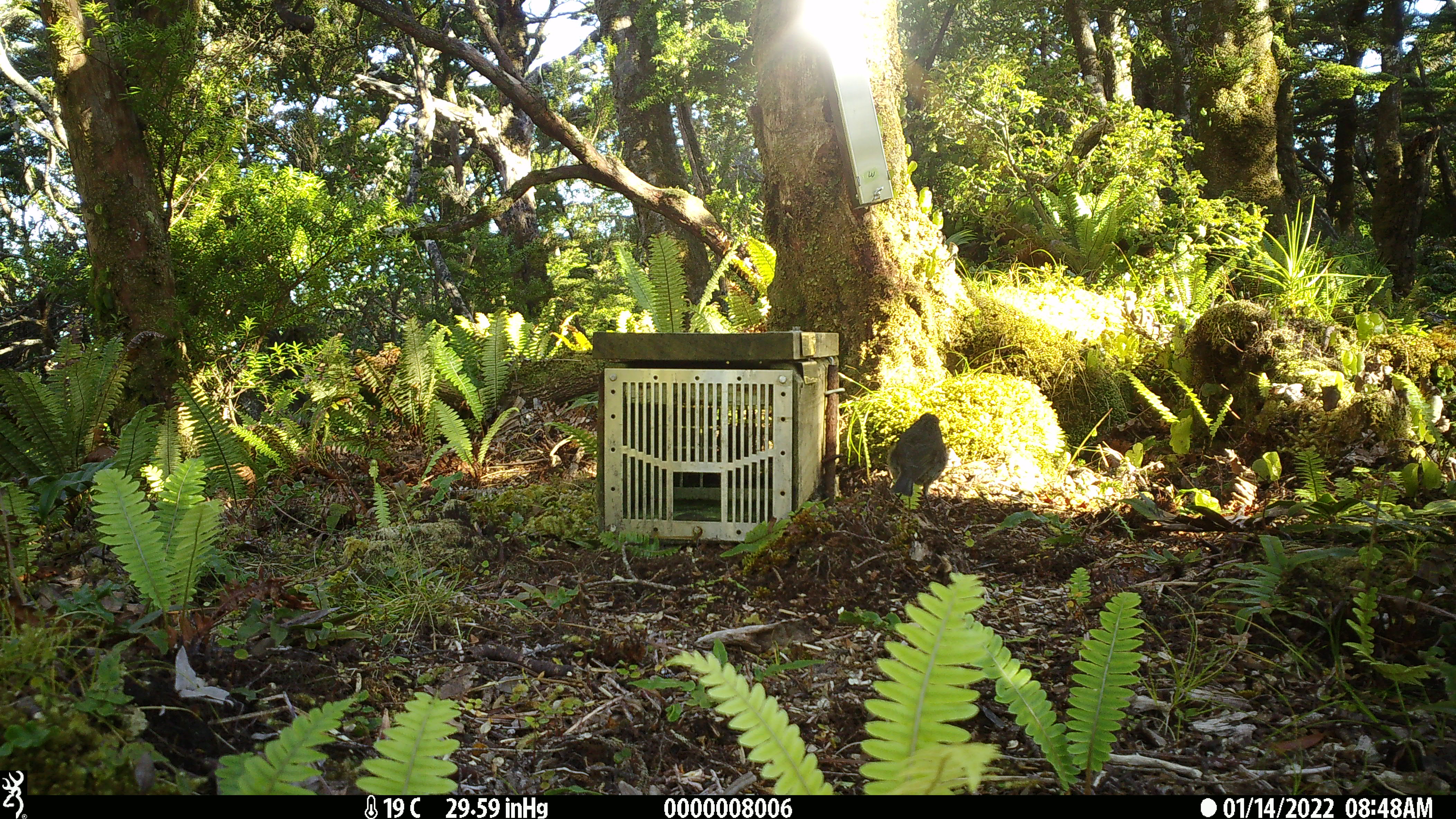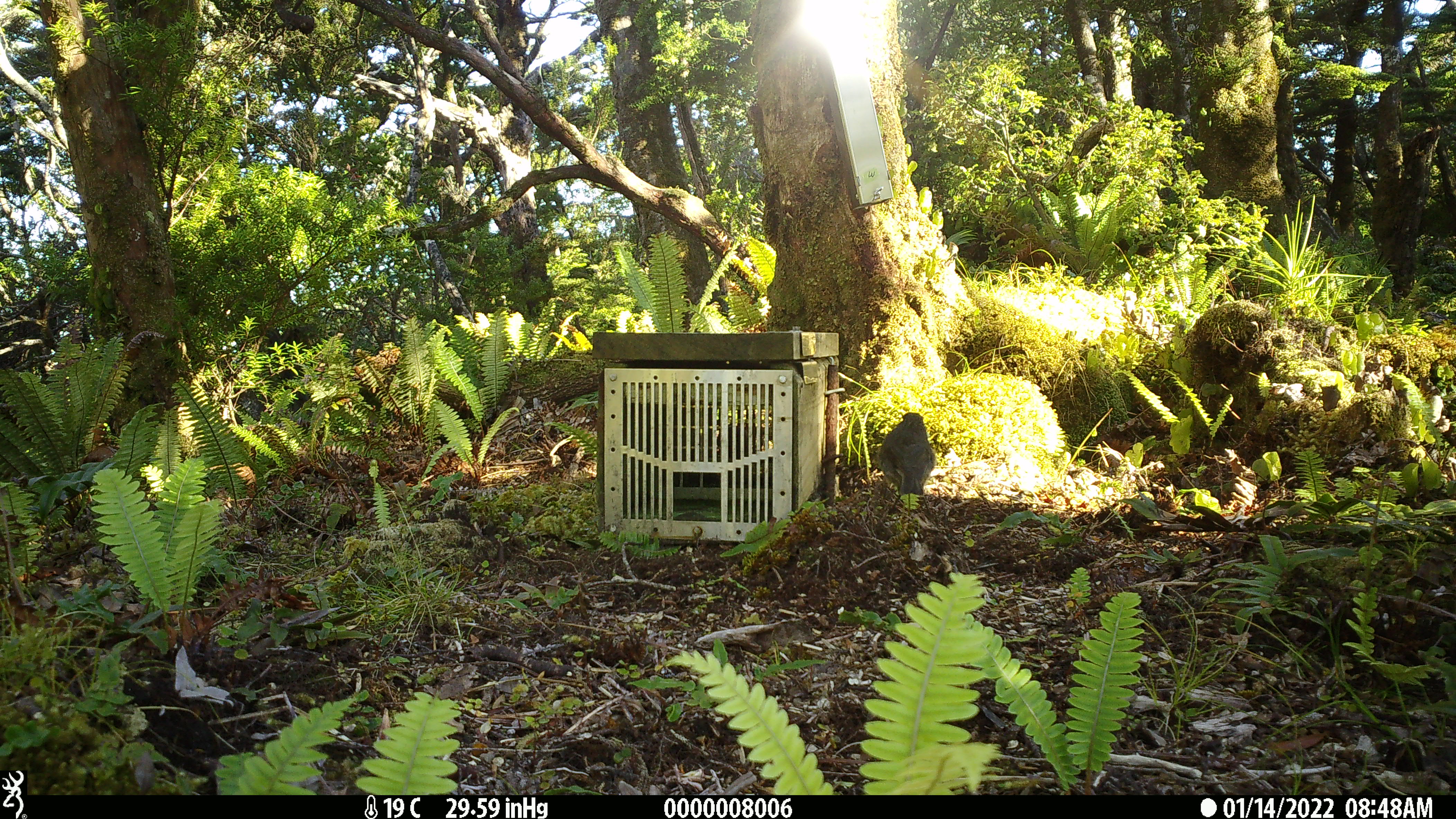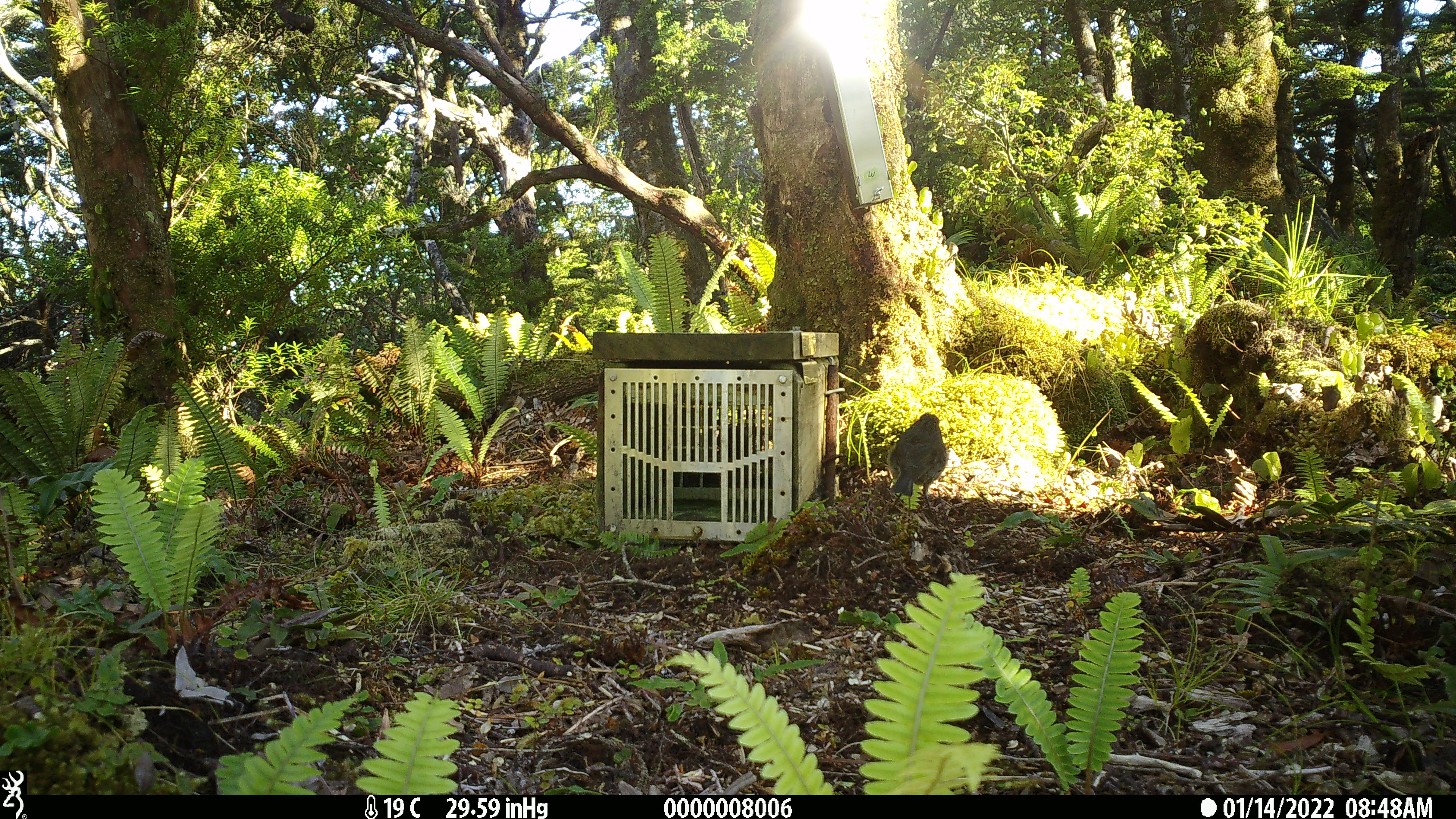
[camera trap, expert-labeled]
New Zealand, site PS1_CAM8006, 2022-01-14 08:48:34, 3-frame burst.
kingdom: Animalia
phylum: Chordata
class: Aves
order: Passeriformes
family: Petroicidae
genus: Petroica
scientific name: Petroica australis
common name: new zealand robin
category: robin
Robin (new zealand robin) (Petroica australis).